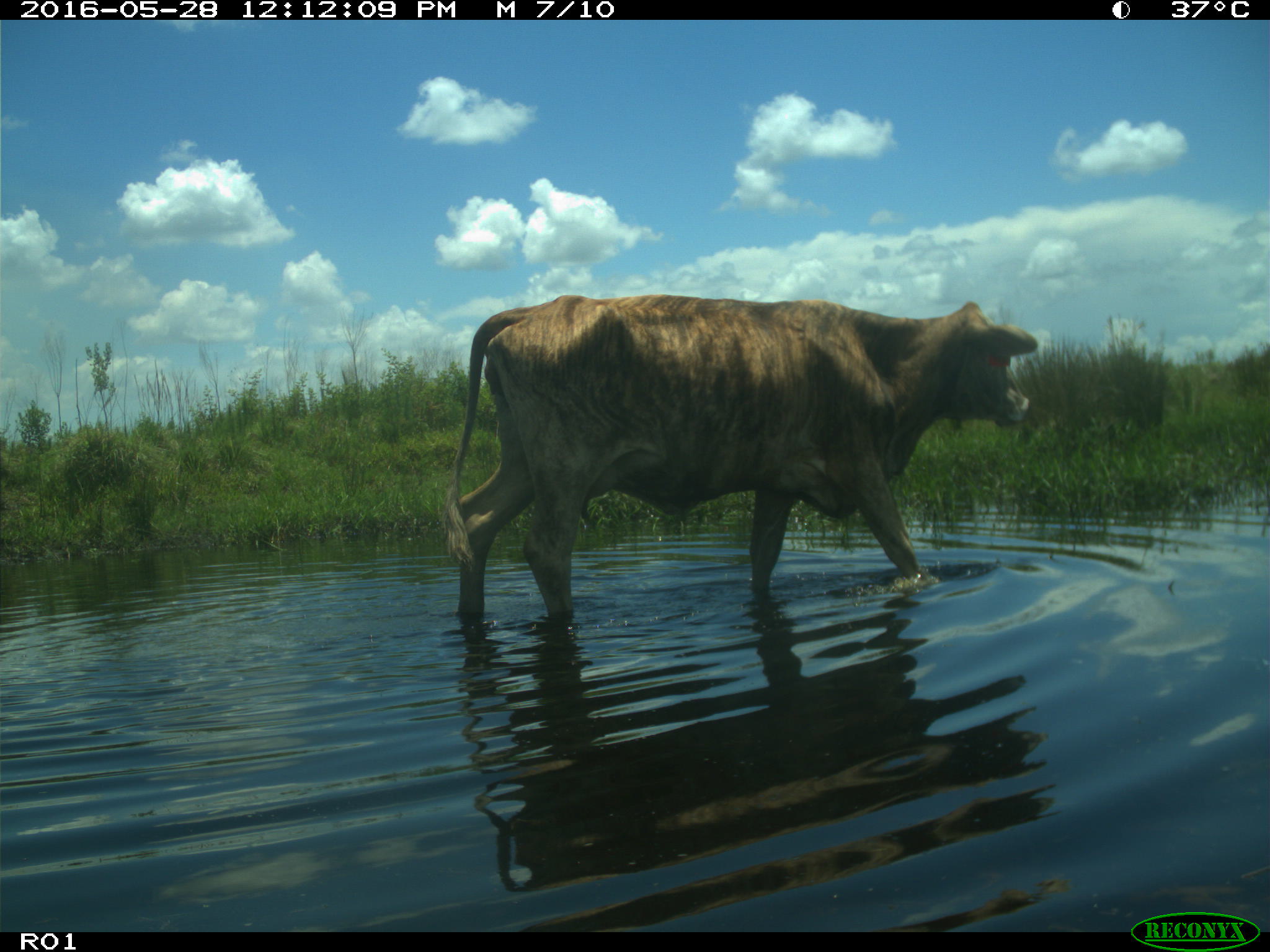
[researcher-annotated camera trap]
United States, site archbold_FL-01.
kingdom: Animalia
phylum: Chordata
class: Mammalia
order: Artiodactyla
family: Bovidae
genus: Bos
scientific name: Bos taurus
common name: domestic cow